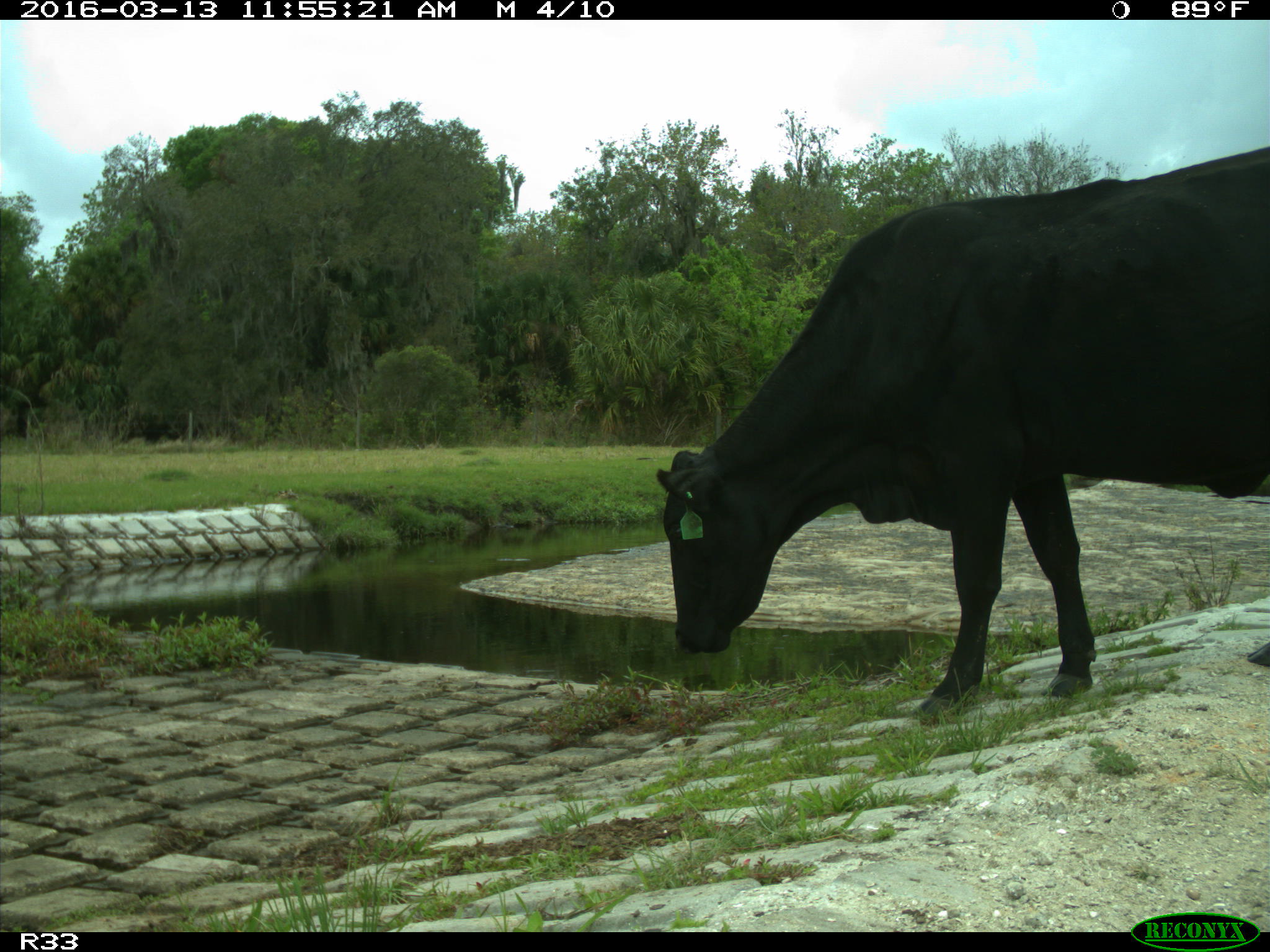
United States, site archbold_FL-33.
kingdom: Animalia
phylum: Chordata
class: Mammalia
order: Artiodactyla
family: Bovidae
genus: Bos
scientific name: Bos taurus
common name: domestic cow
Bos taurus (domestic cow).